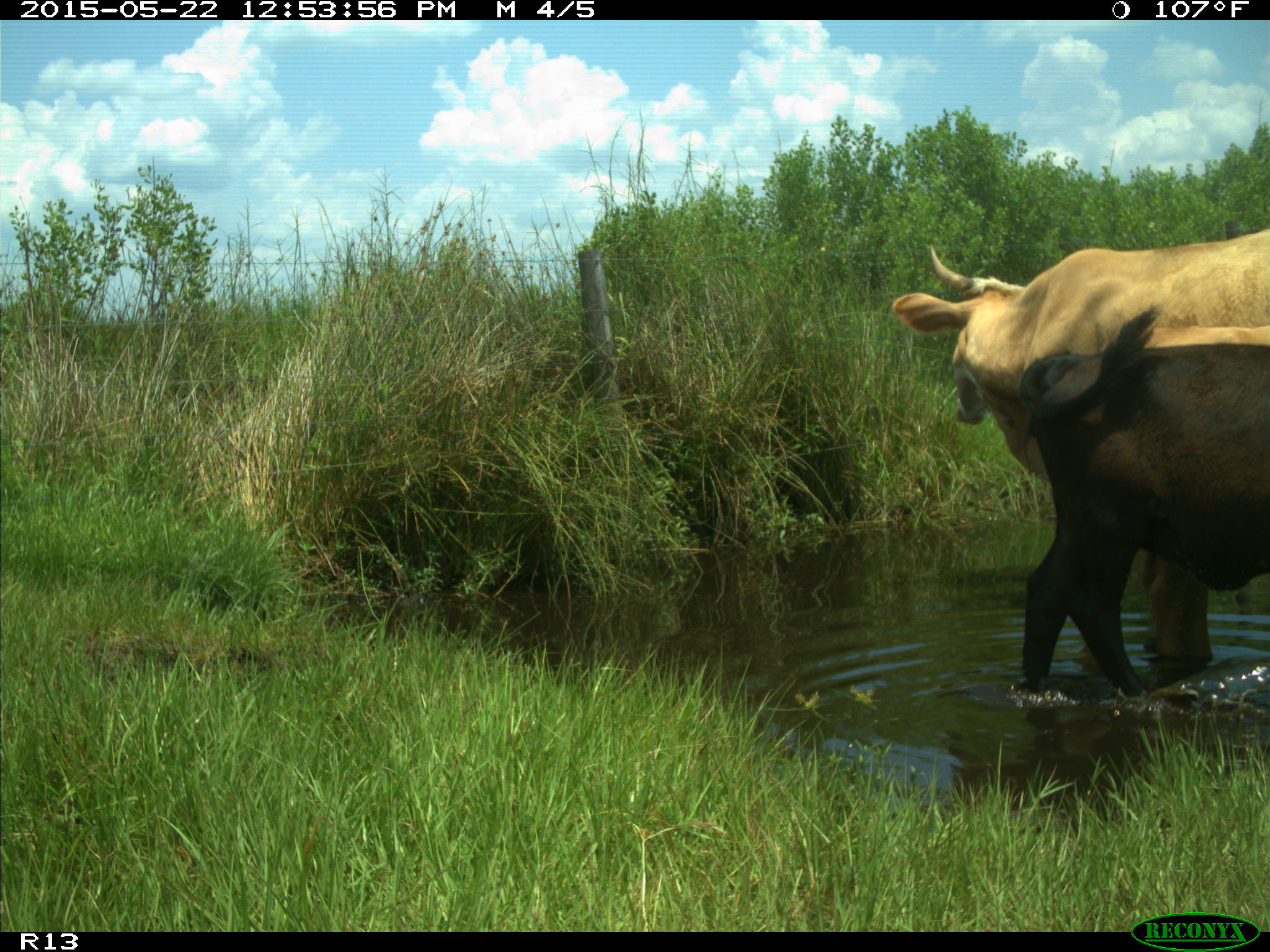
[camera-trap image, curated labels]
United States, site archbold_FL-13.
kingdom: Animalia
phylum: Chordata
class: Mammalia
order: Artiodactyla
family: Bovidae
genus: Bos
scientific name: Bos taurus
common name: domestic cow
Bos taurus (domestic cow).